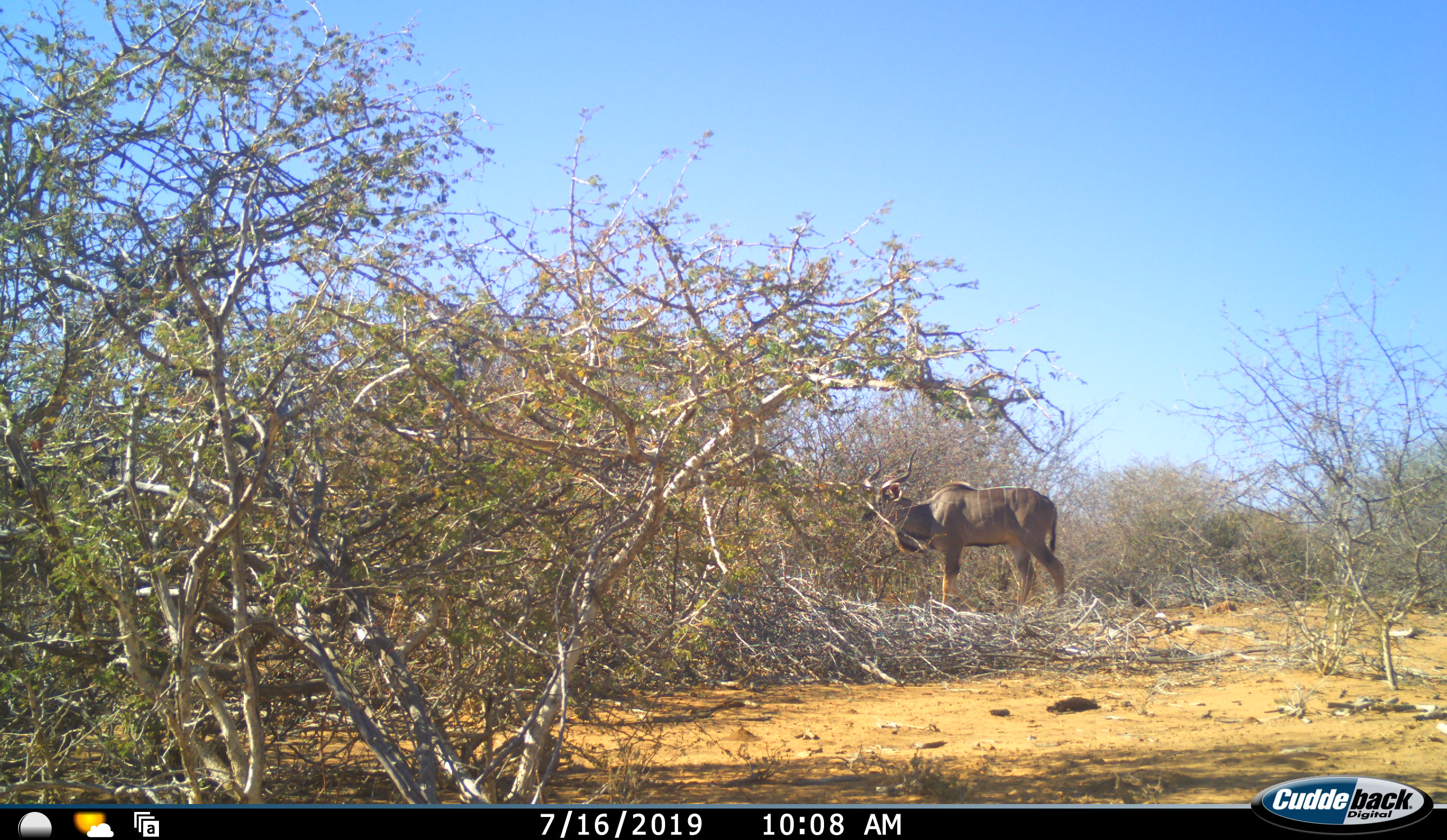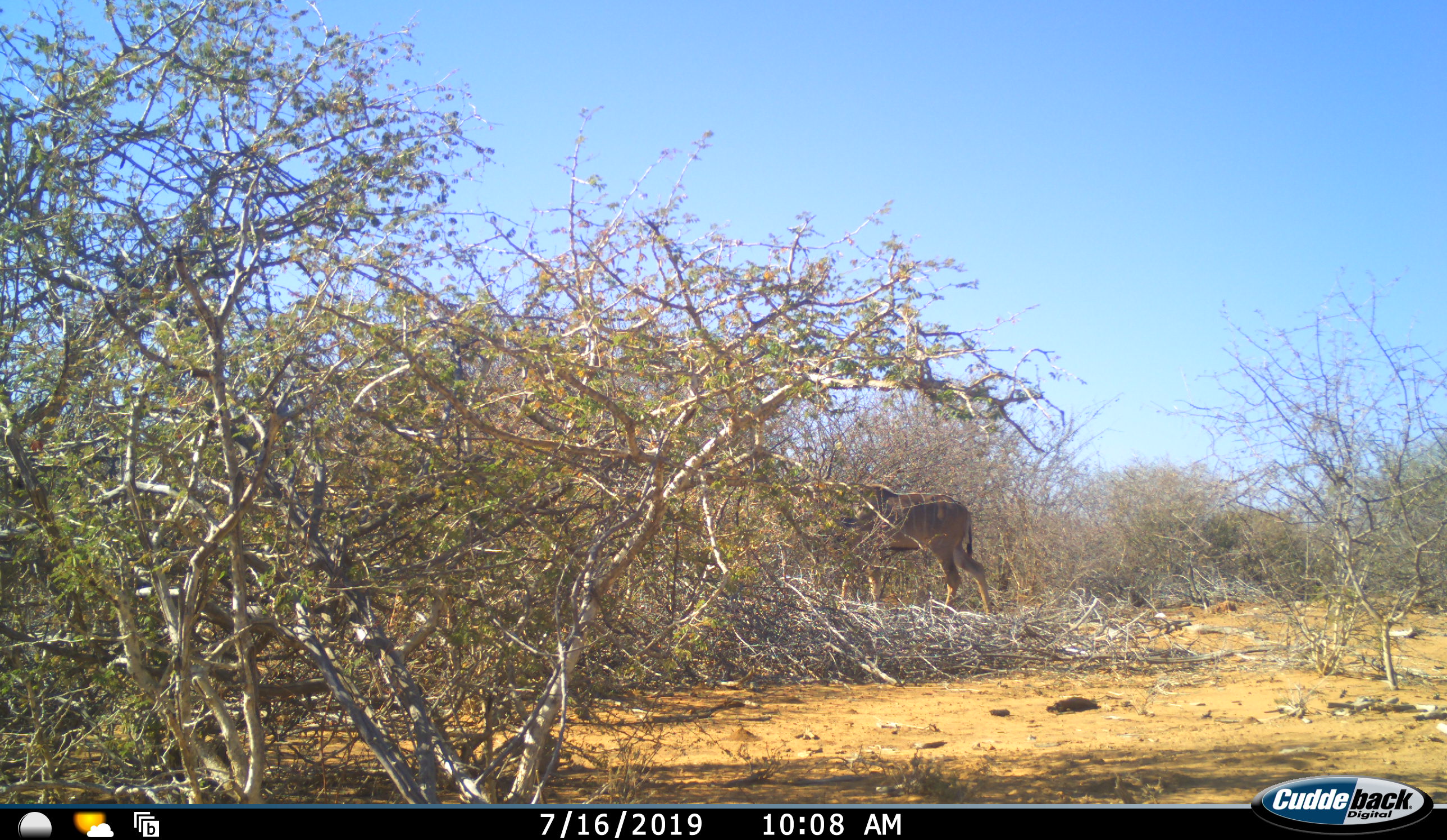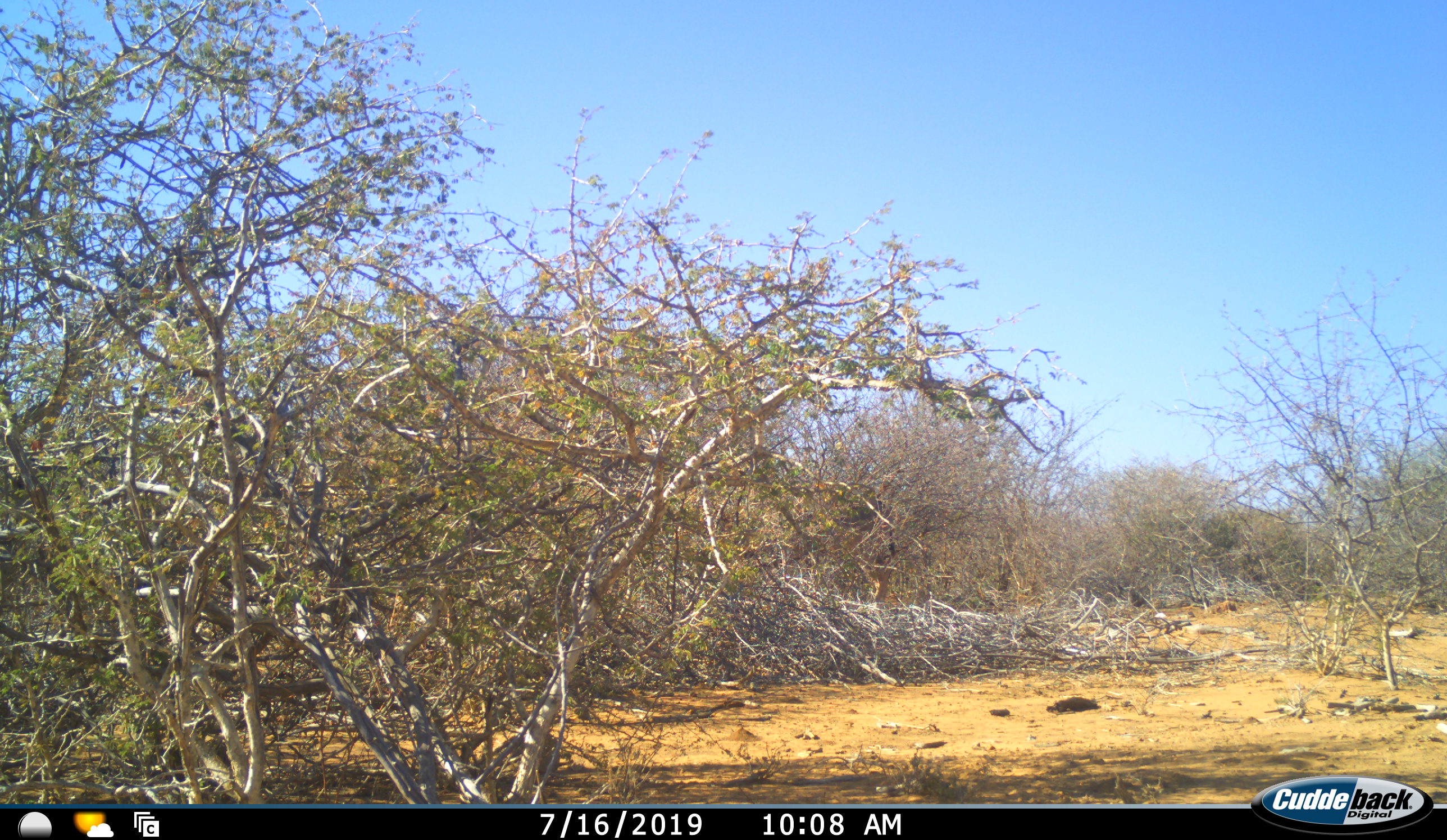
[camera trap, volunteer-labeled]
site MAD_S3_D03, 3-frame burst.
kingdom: Animalia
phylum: Chordata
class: Mammalia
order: Artiodactyla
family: Bovidae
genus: Tragelaphus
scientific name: Tragelaphus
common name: kudu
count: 1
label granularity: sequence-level